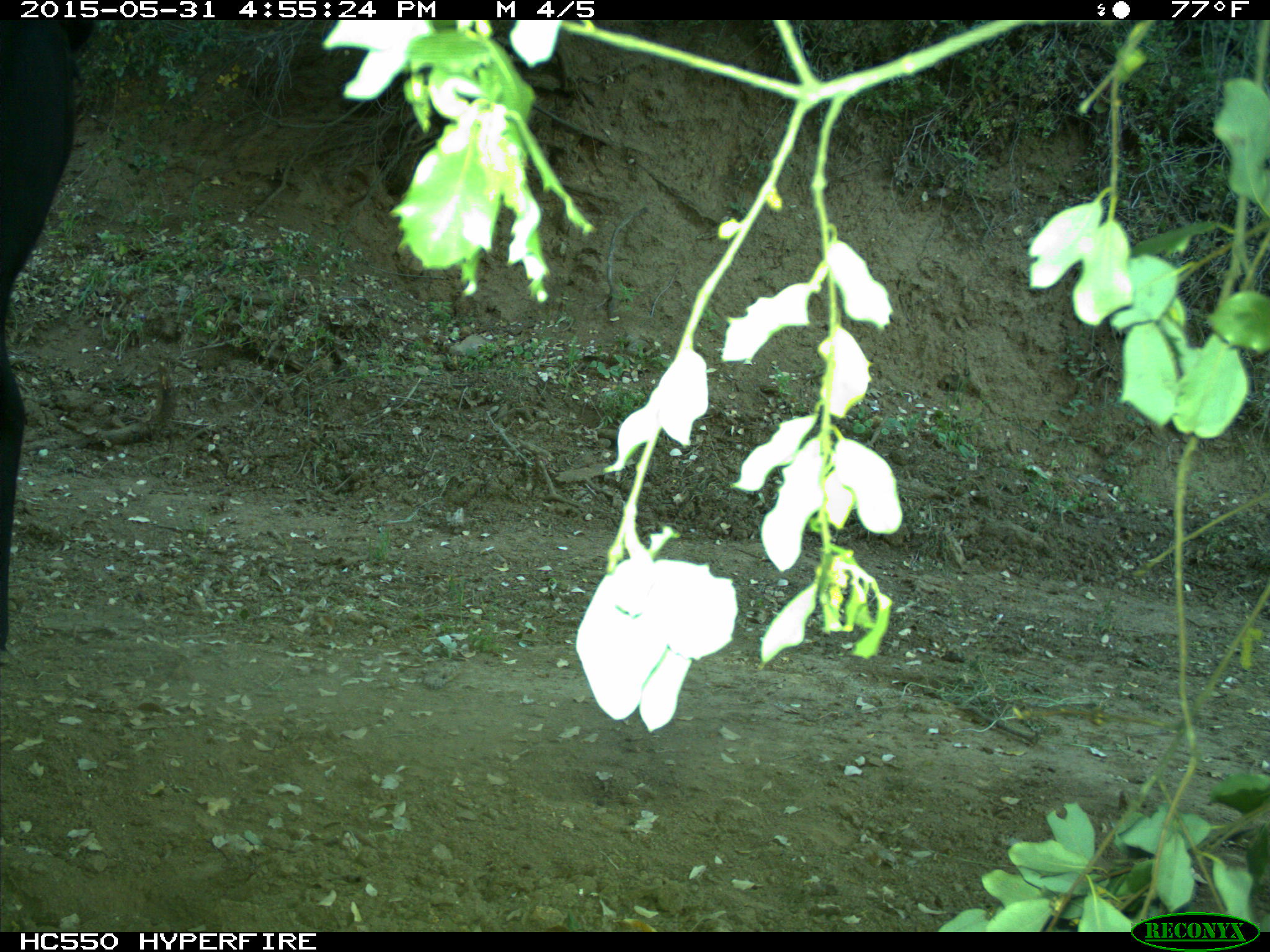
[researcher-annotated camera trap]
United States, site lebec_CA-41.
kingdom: Animalia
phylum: Chordata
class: Mammalia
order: Artiodactyla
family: Bovidae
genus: Bos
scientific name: Bos taurus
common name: domestic cow